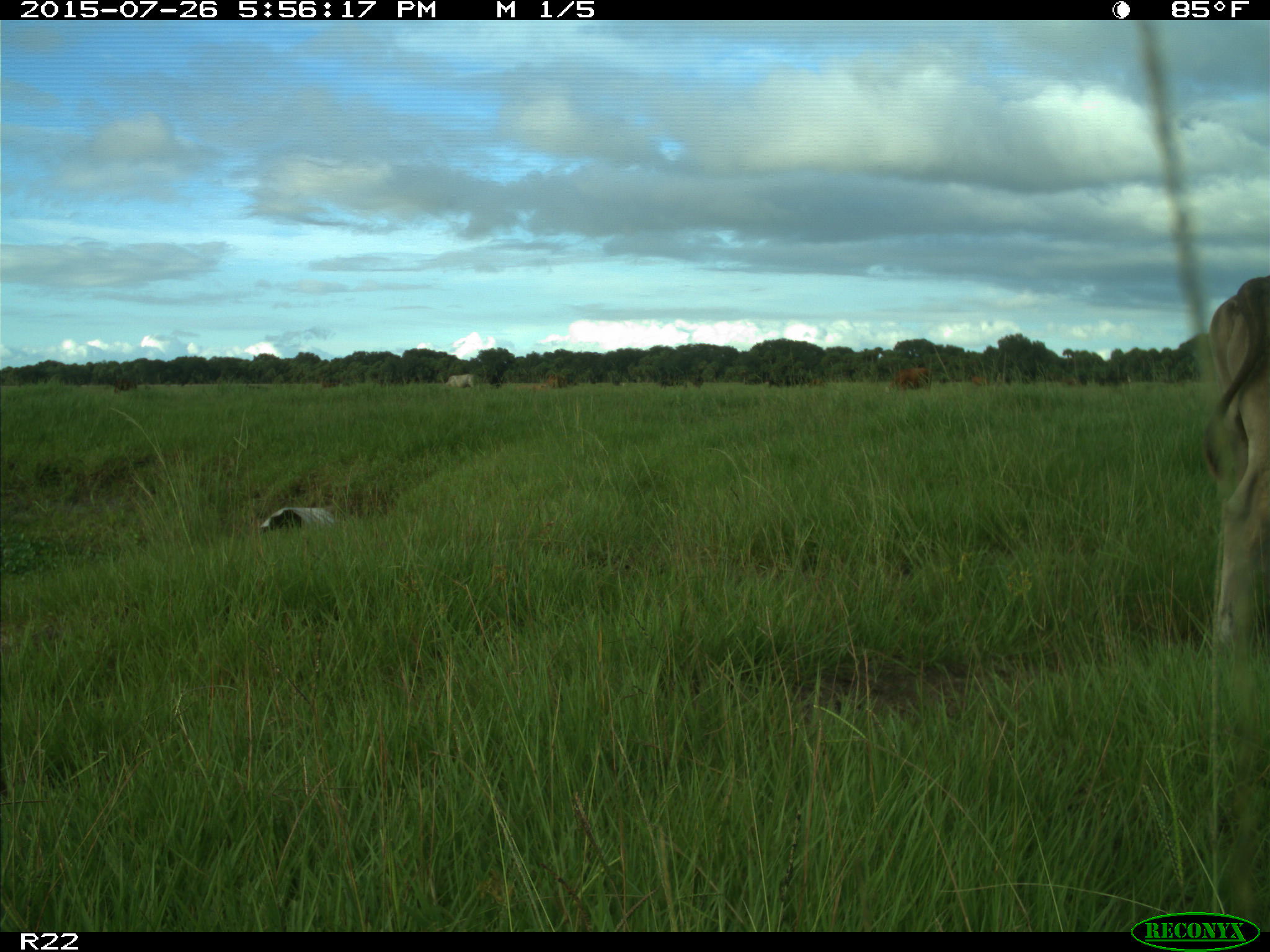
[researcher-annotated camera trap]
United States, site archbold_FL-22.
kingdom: Animalia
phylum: Chordata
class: Mammalia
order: Artiodactyla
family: Bovidae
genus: Bos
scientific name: Bos taurus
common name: domestic cow